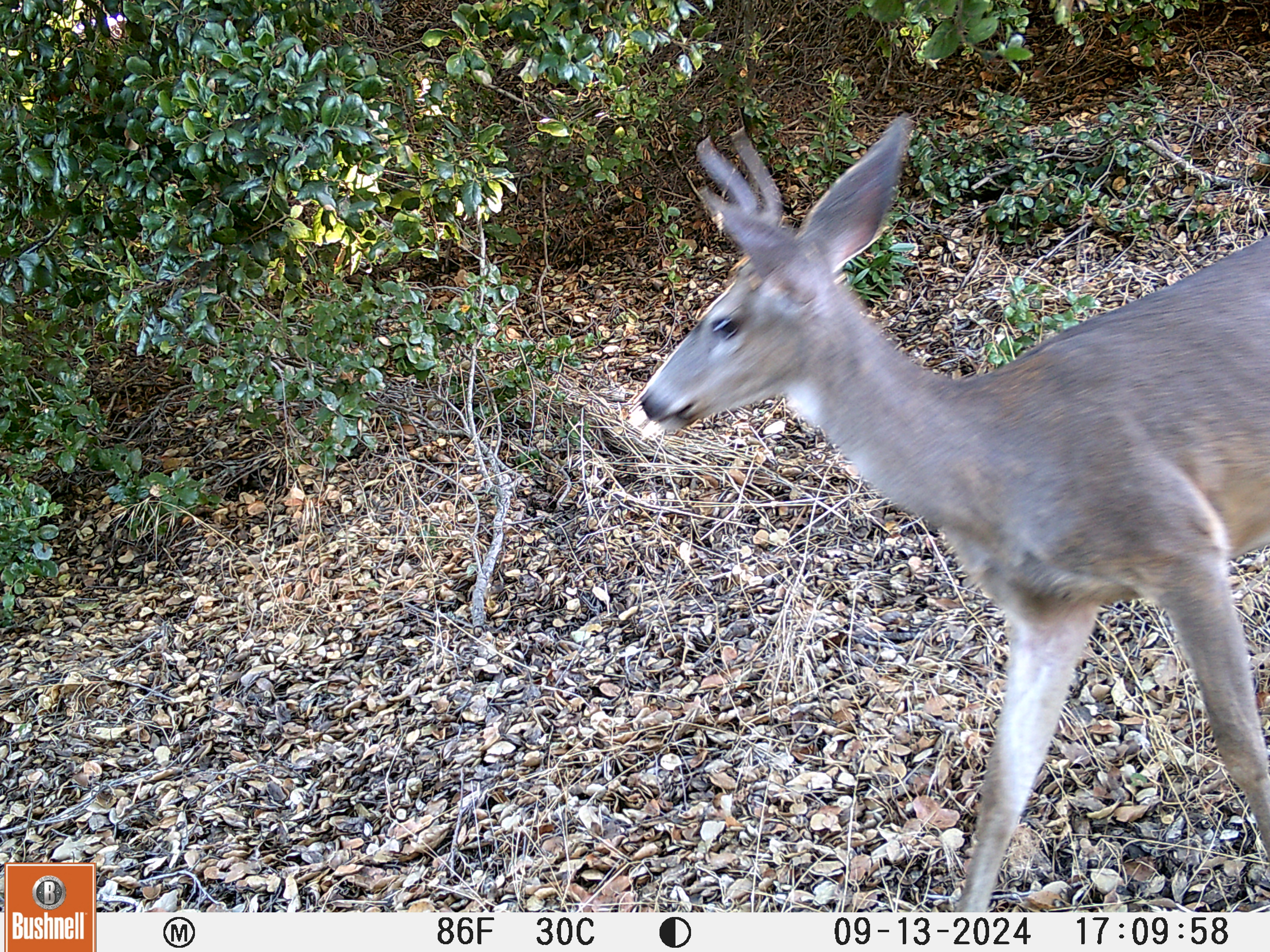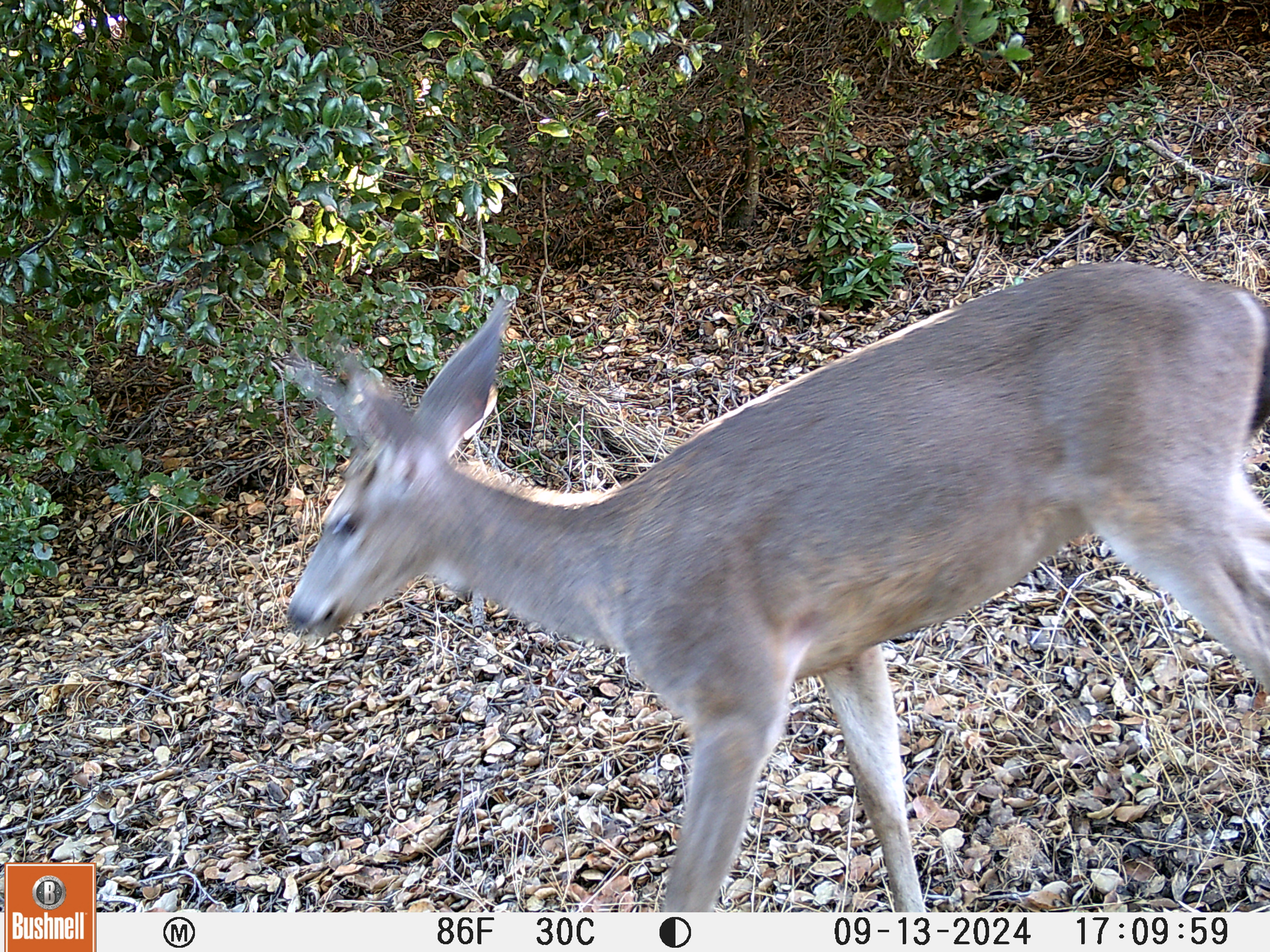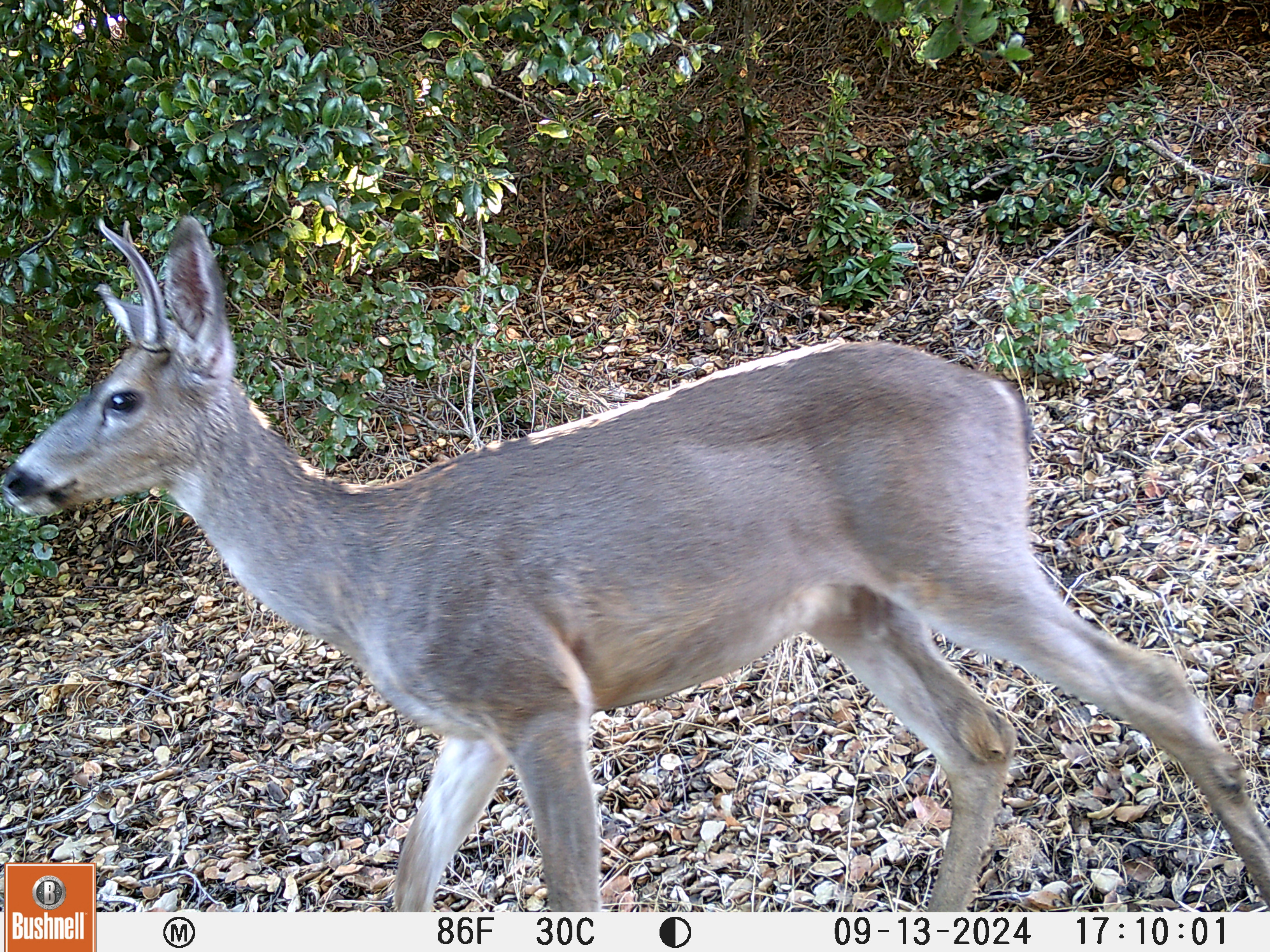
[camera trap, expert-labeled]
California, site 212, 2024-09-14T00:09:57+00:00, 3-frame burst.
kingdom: Animalia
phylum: Chordata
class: Mammalia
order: Artiodactyla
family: Cervidae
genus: Odocoileus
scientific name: Odocoileus hemionus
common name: mule deer